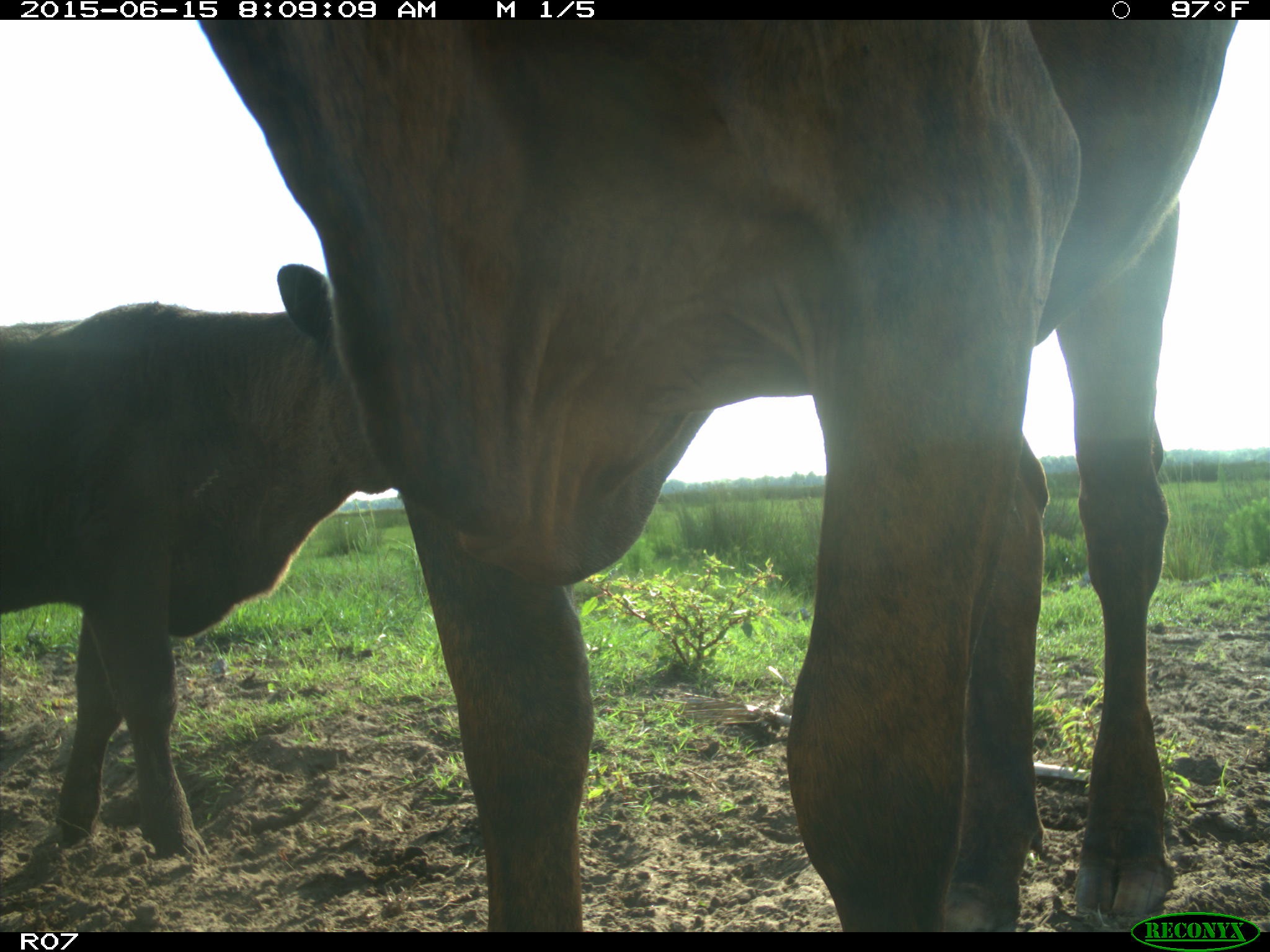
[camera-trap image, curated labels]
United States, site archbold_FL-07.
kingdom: Animalia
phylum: Chordata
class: Mammalia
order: Artiodactyla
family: Bovidae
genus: Bos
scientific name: Bos taurus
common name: domestic cow